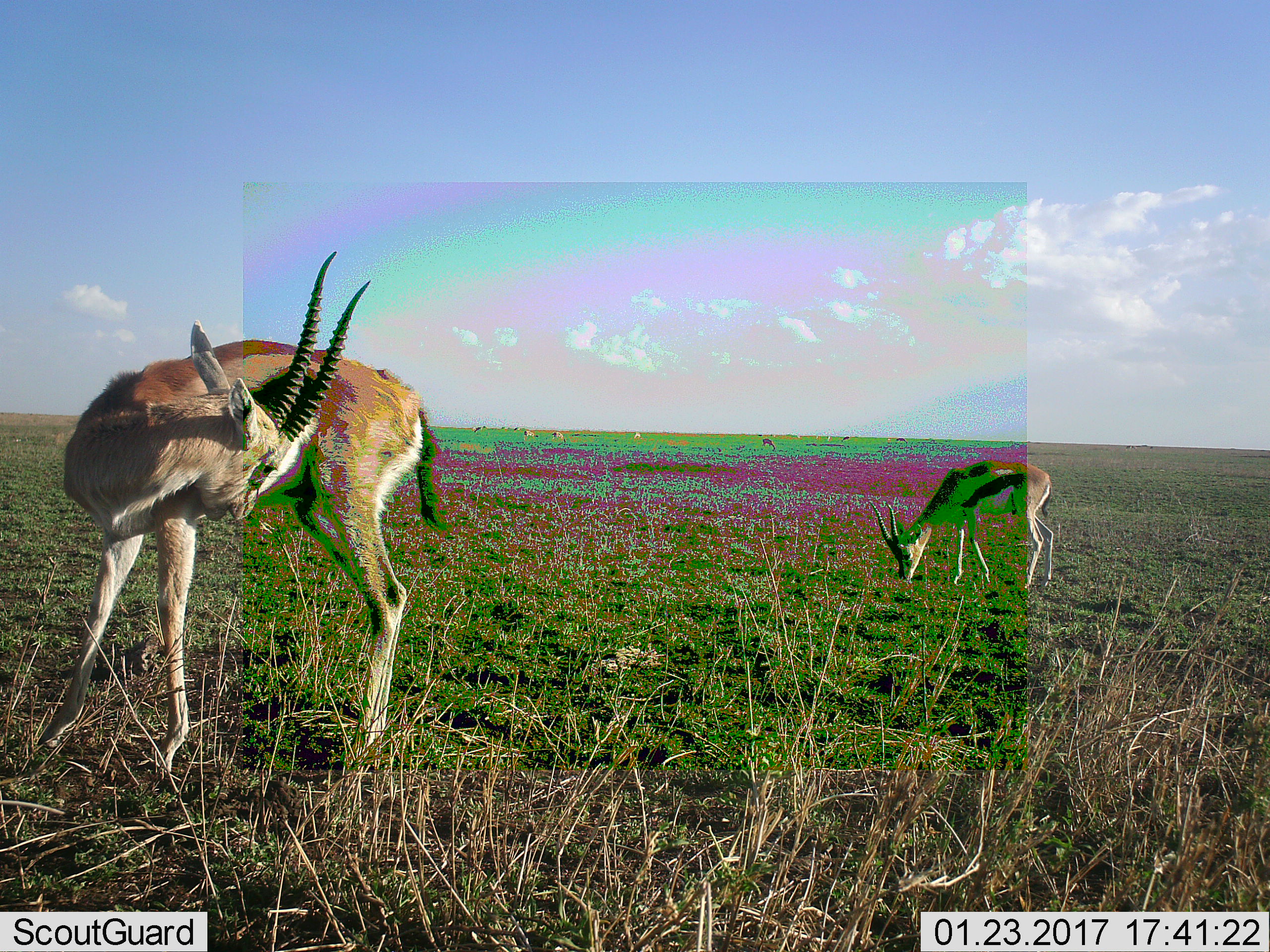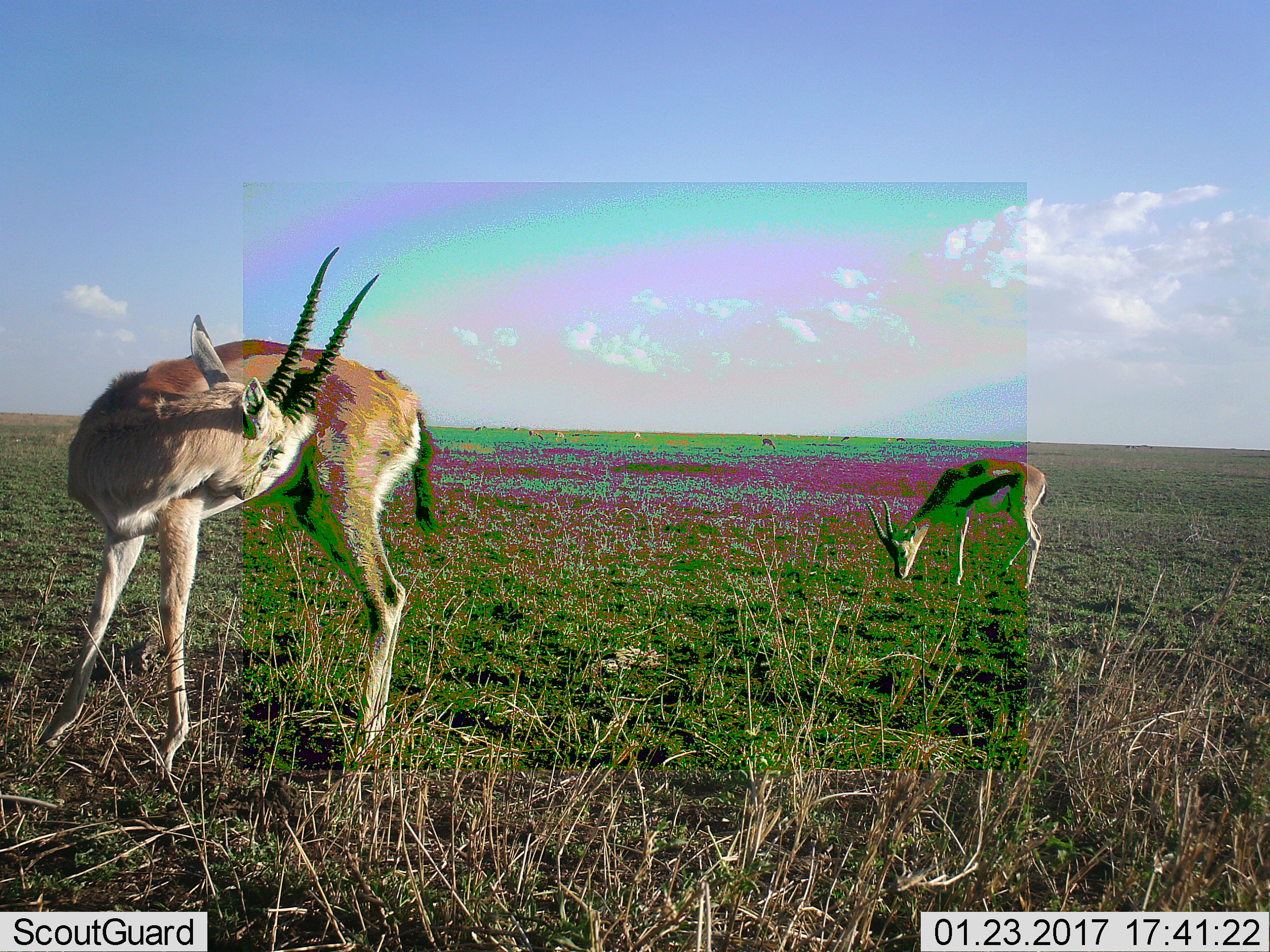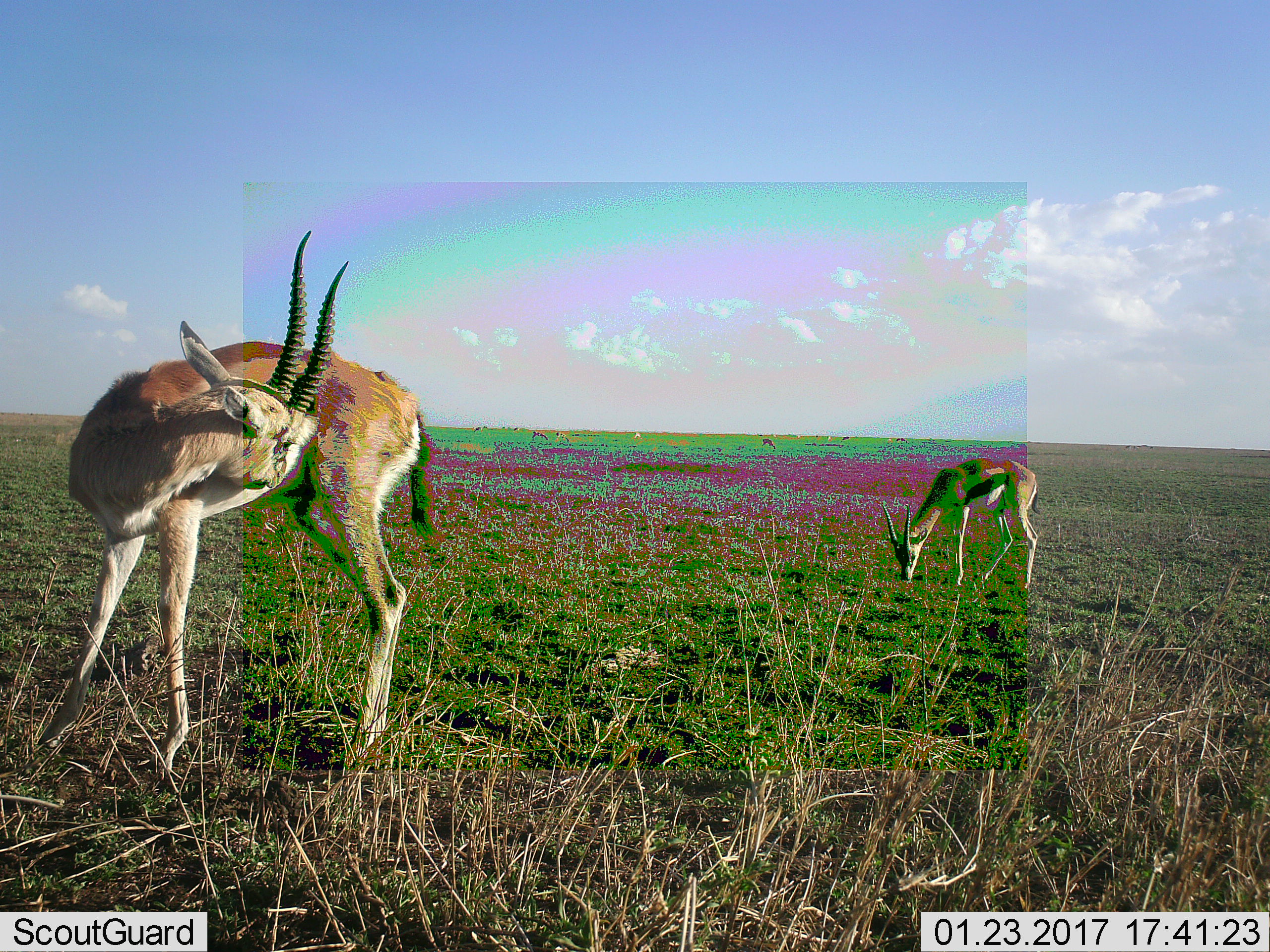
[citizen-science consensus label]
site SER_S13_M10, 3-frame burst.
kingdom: Animalia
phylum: Chordata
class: Mammalia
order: Artiodactyla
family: Bovidae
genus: Eudorcas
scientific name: Eudorcas thomsonii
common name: thomson's gazelle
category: gazellethomsons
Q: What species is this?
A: Gazellethomsons (thomson's gazelle) (Eudorcas thomsonii).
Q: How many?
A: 2.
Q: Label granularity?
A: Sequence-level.